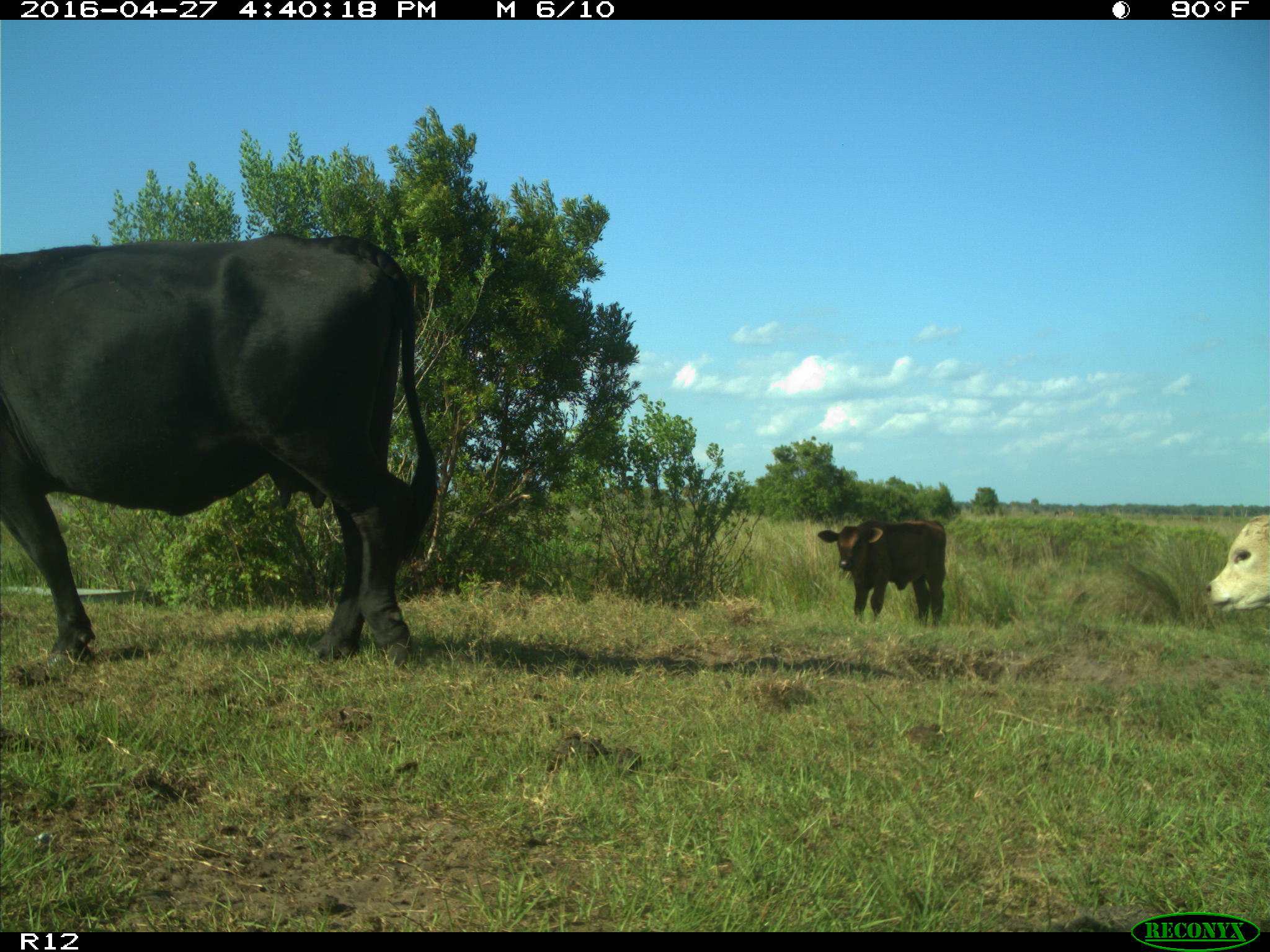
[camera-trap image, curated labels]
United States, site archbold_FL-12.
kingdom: Animalia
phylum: Chordata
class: Mammalia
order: Artiodactyla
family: Bovidae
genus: Bos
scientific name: Bos taurus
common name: domestic cow